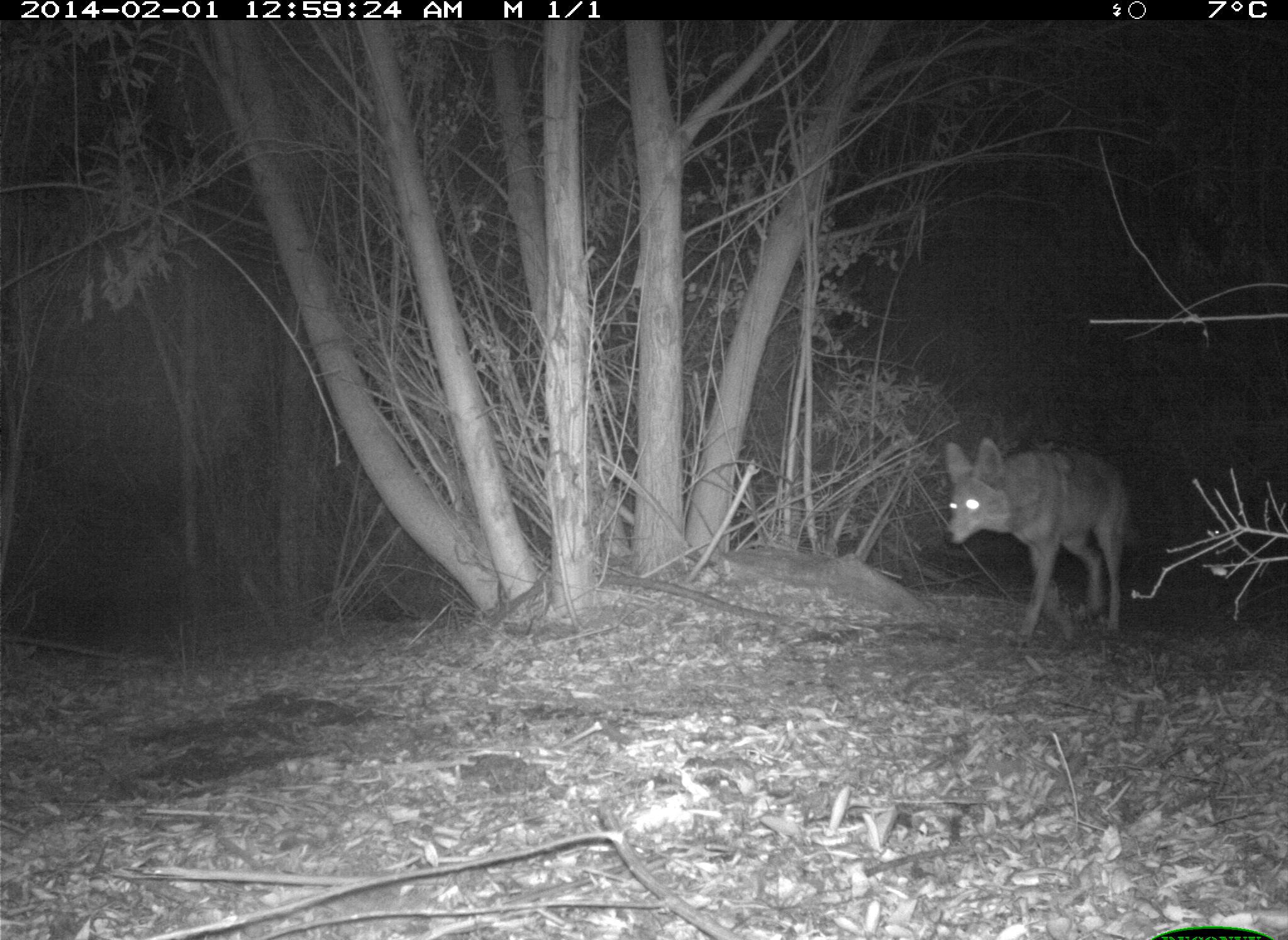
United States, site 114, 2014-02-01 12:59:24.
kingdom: Animalia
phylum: Chordata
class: Mammalia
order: Carnivora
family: Canidae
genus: Canis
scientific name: Canis latrans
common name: coyote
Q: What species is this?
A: Coyote (Canis latrans).